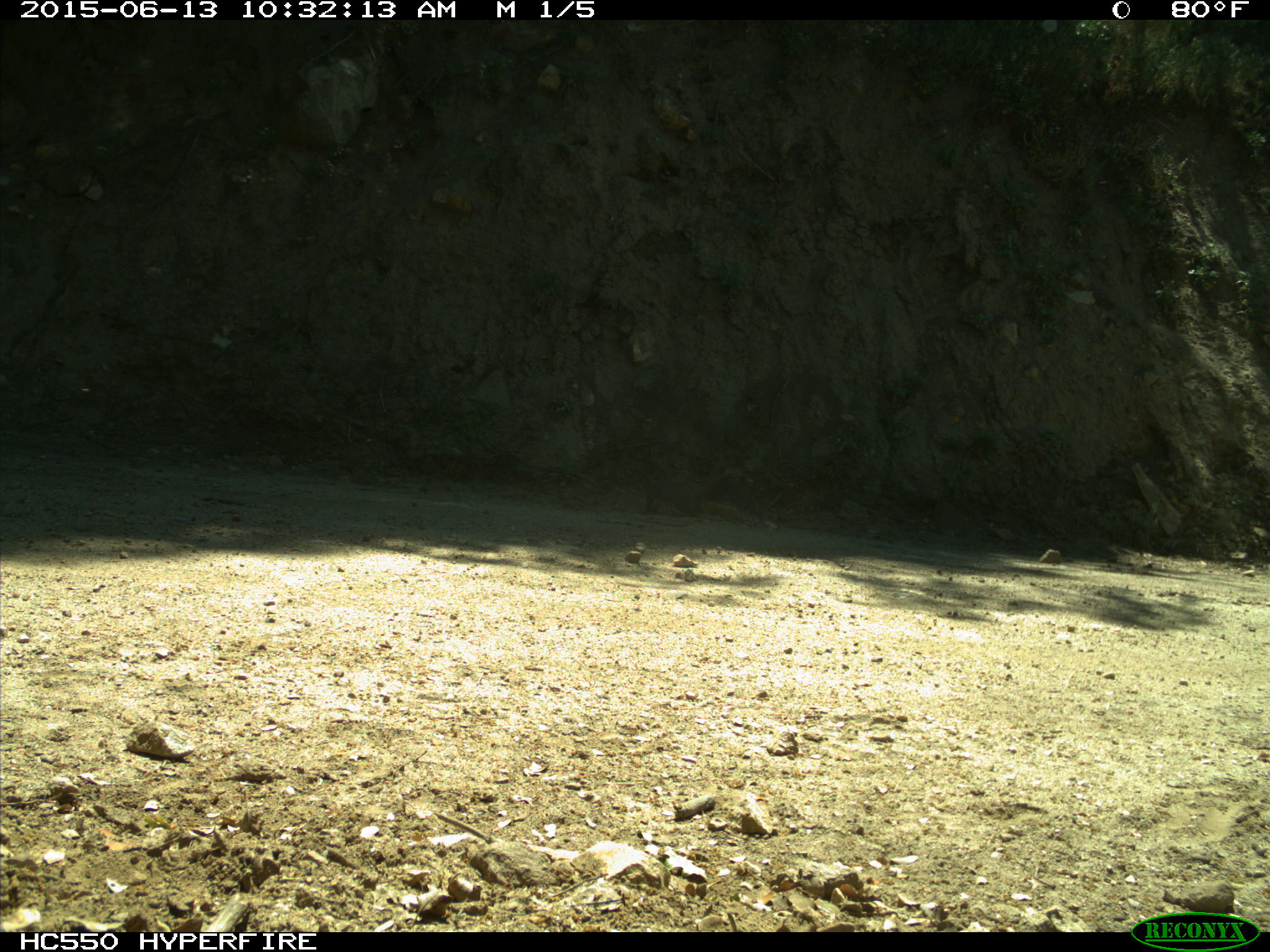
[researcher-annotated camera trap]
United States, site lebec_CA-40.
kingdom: Animalia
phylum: Chordata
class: Mammalia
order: Rodentia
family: Sciuridae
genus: Sciurus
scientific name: Sciurus carolinensis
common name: eastern gray squirrel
Sciurus carolinensis (eastern gray squirrel).